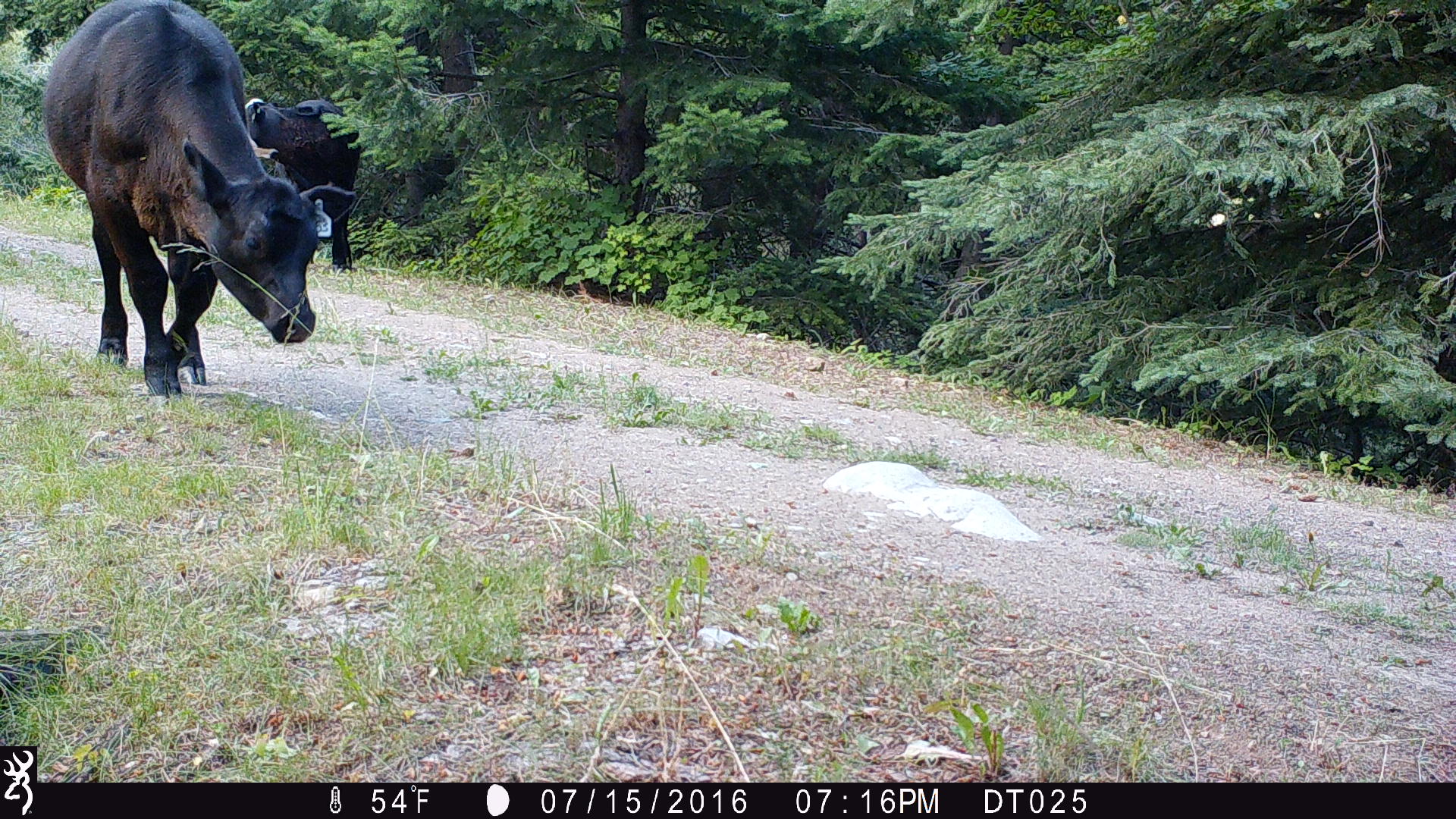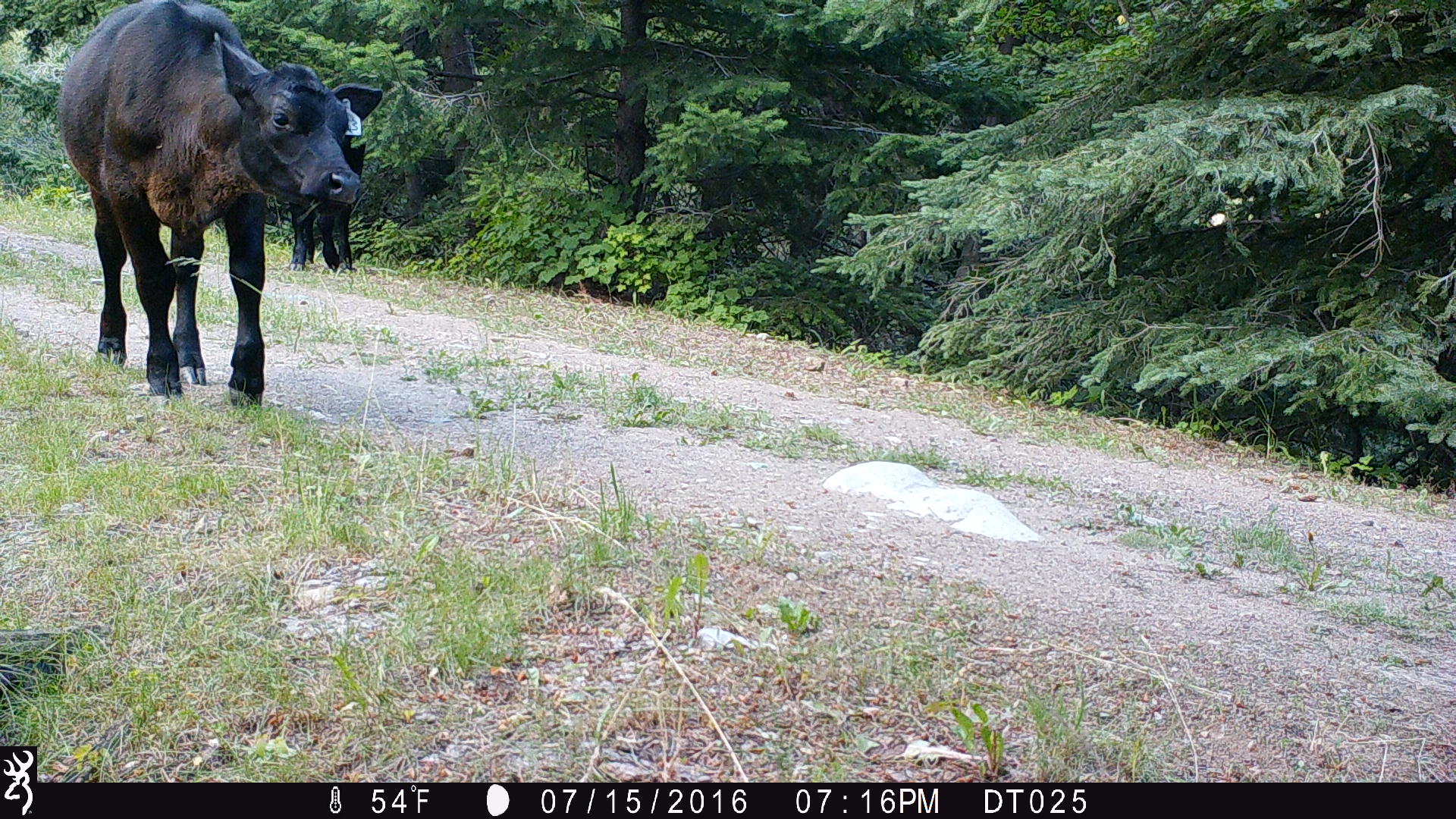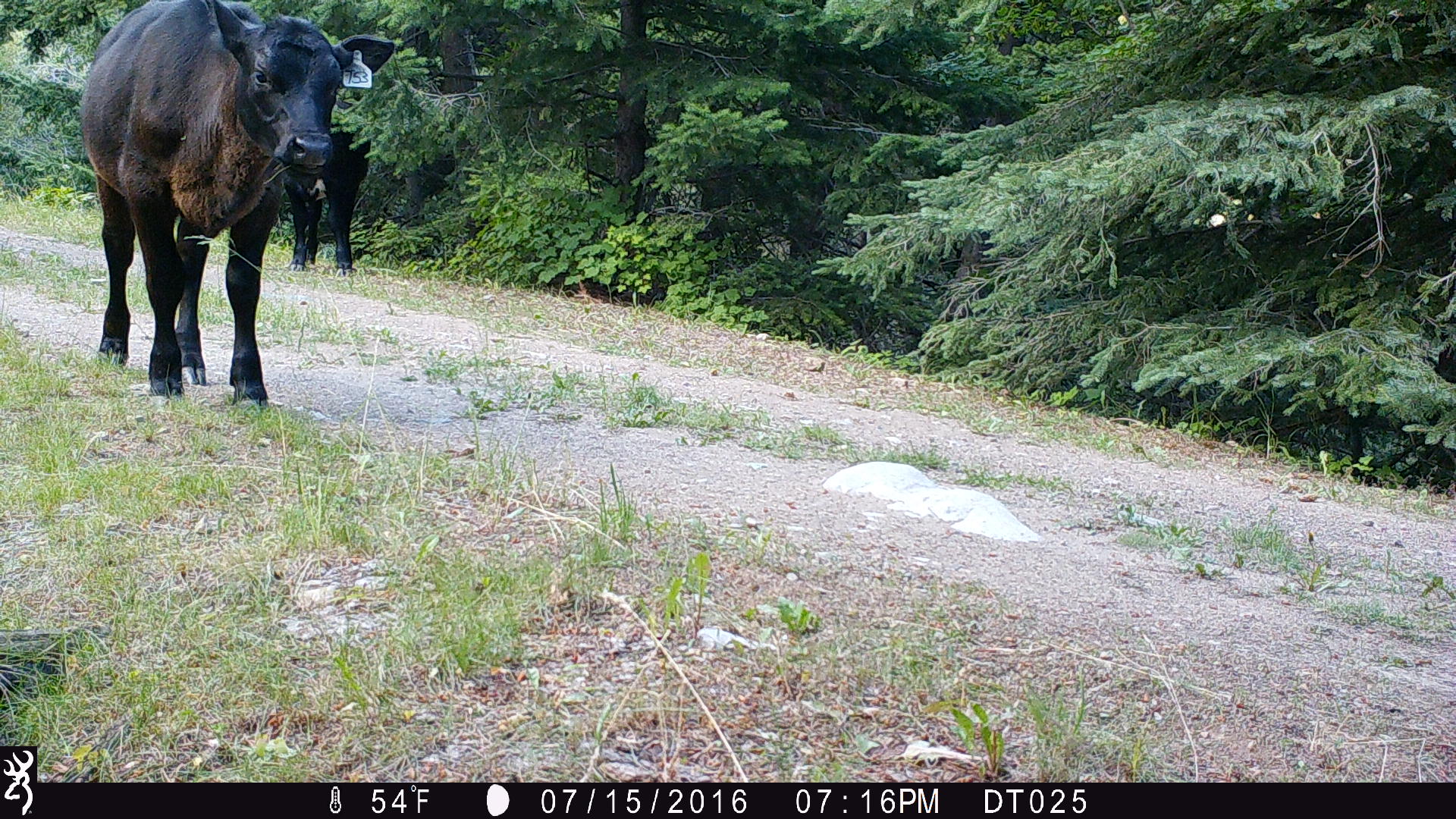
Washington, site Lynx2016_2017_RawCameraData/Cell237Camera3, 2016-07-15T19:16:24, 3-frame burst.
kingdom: Animalia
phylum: Chordata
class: Mammalia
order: Artiodactyla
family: Bovidae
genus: Bos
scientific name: Bos taurus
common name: domestic cattle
Domestic cattle (Bos taurus). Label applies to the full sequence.